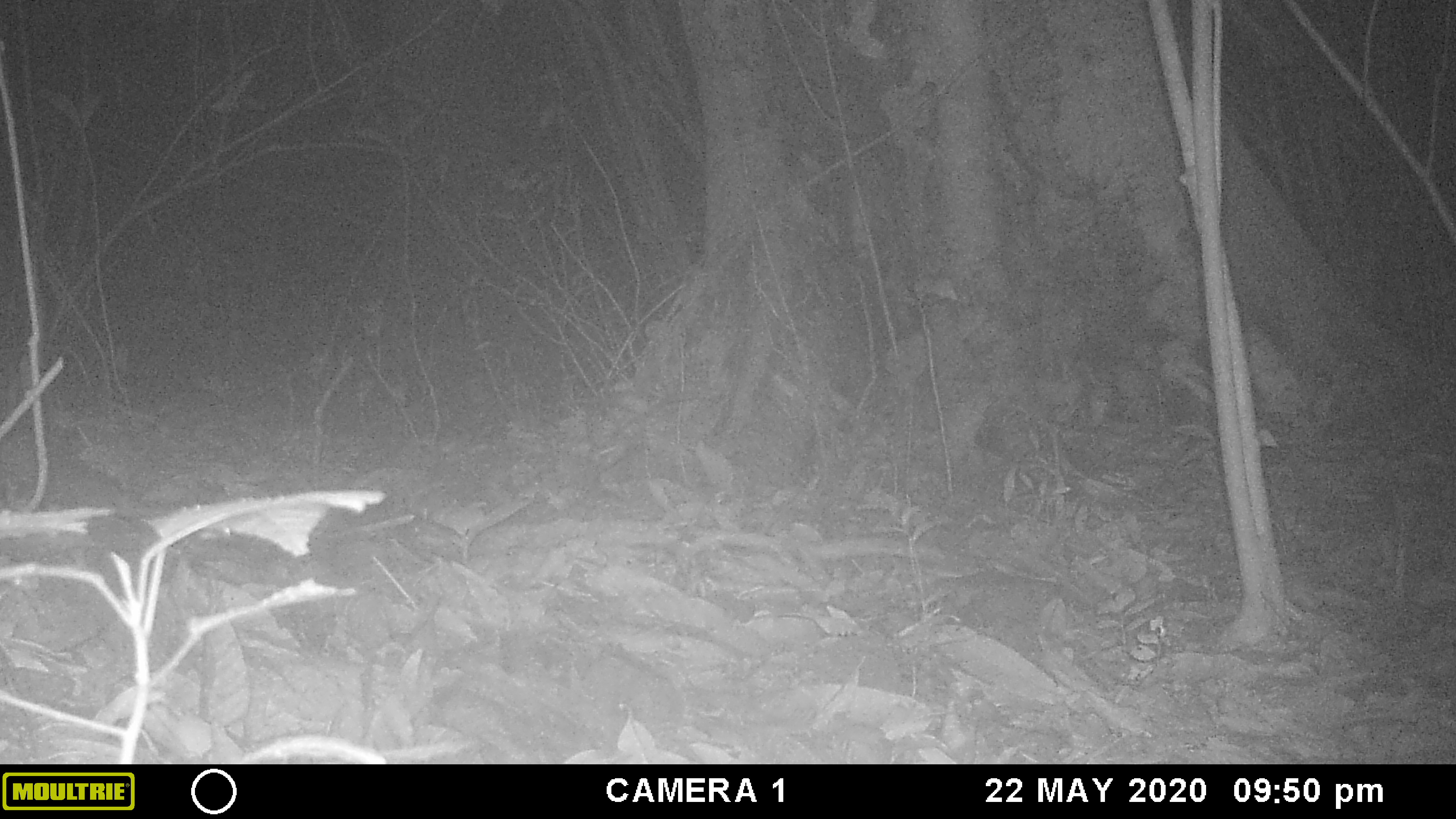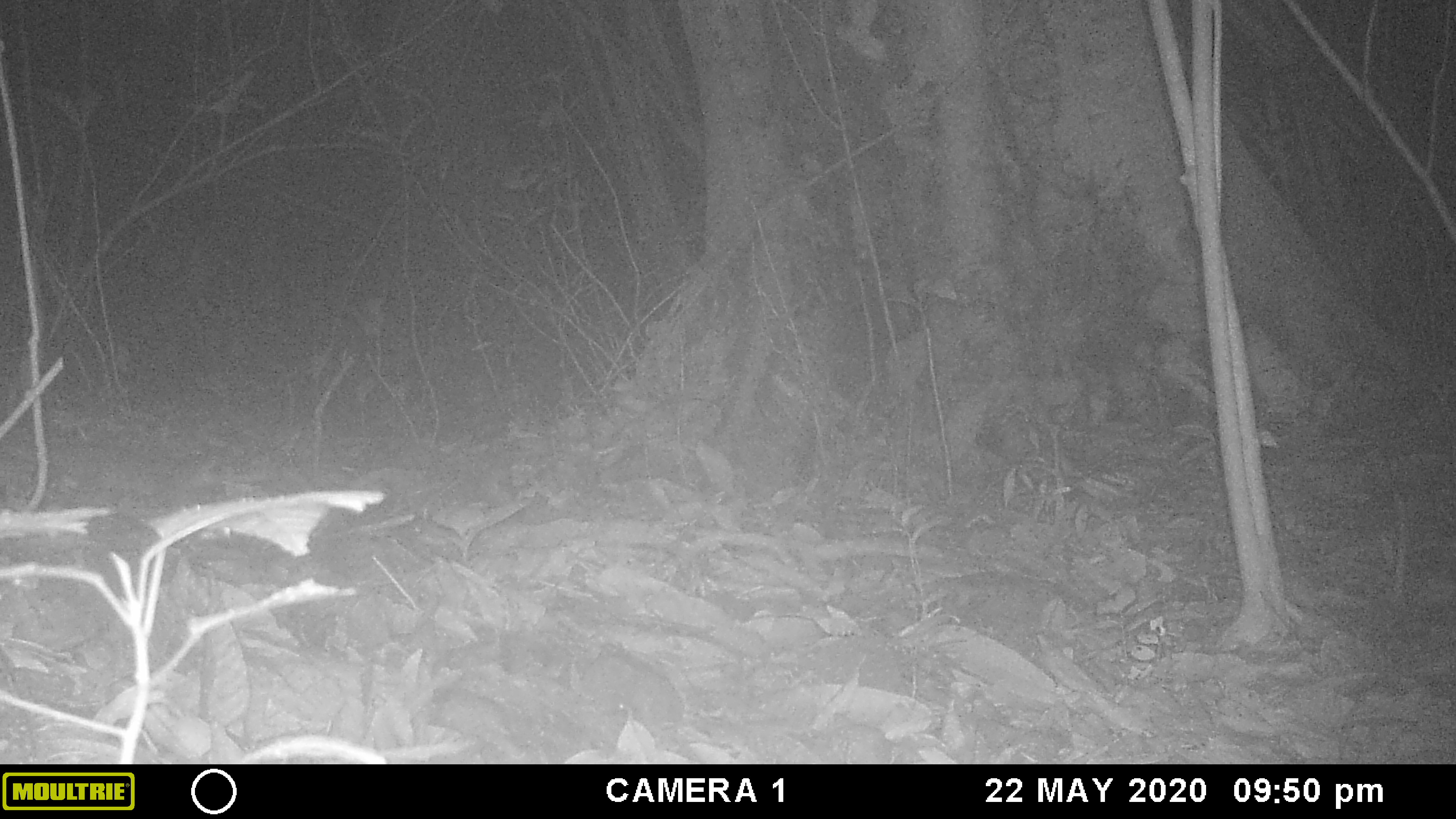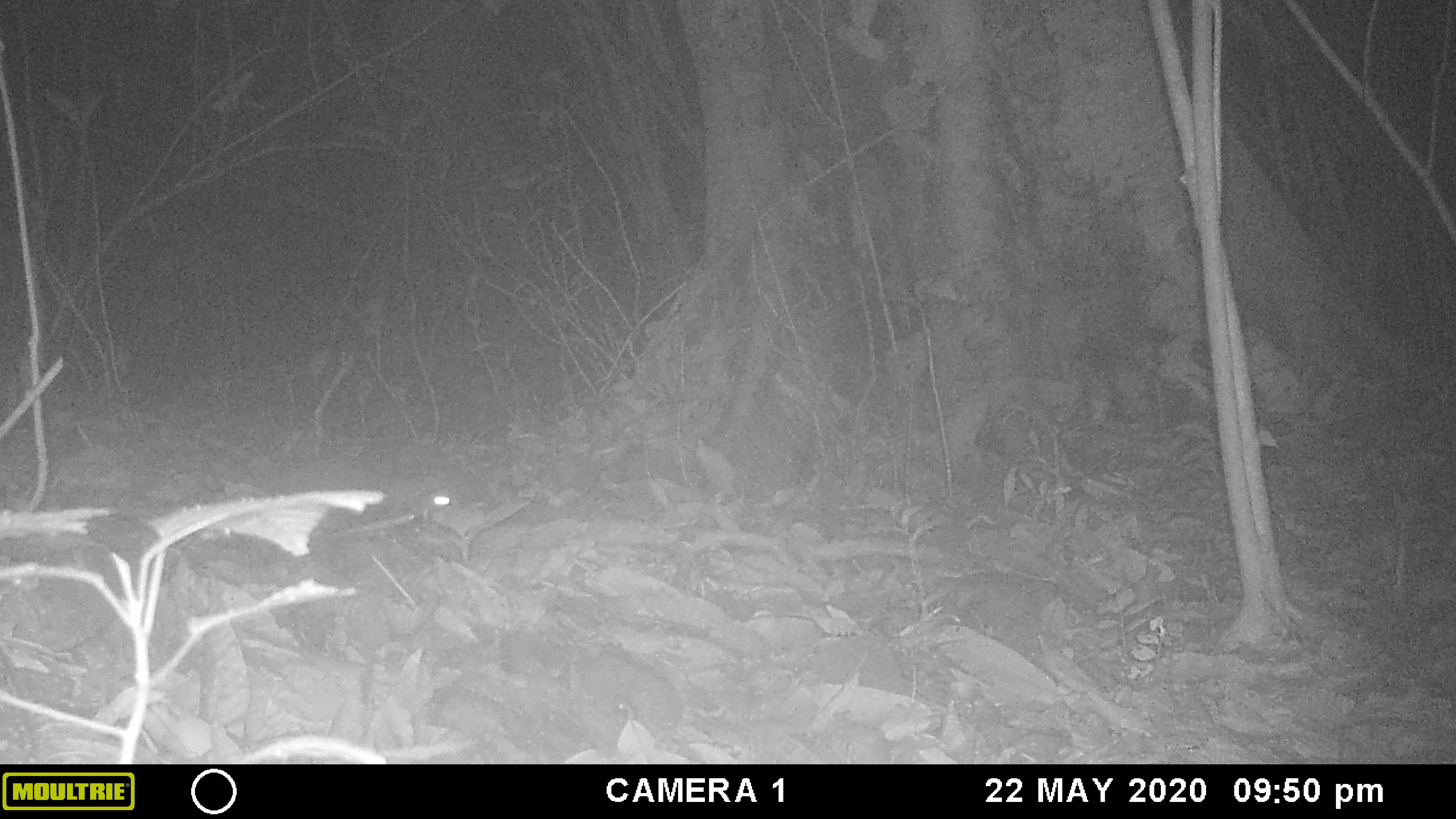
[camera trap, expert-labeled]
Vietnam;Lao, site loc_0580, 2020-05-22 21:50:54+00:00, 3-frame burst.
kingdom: Animalia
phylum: Chordata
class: Mammalia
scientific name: Mammalia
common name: mammal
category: unidentified small mammal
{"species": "unidentified small mammal (mammal) (Mammalia)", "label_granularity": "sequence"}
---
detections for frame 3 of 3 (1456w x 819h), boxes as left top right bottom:
unidentified small mammal: 263 461 454 519